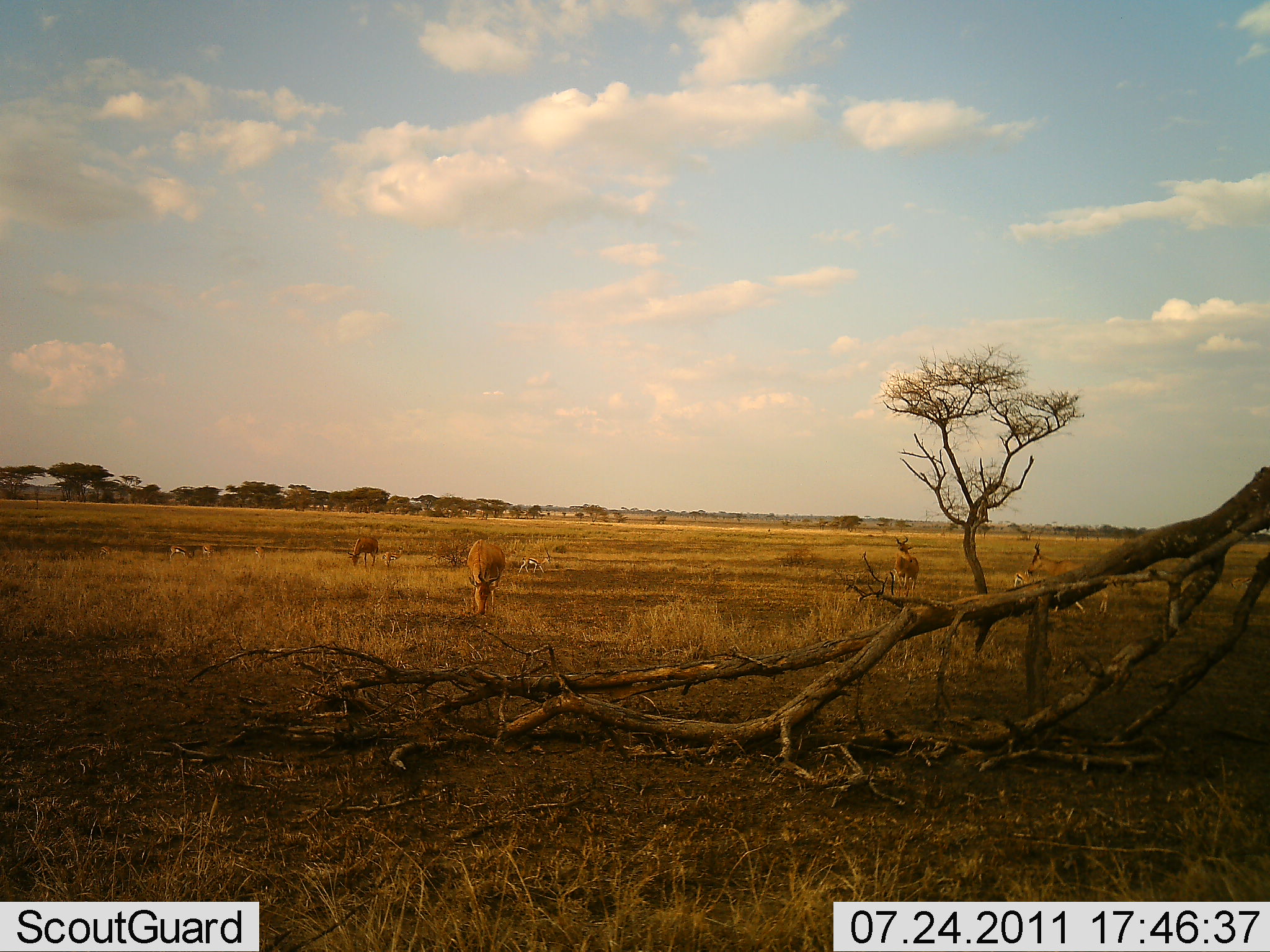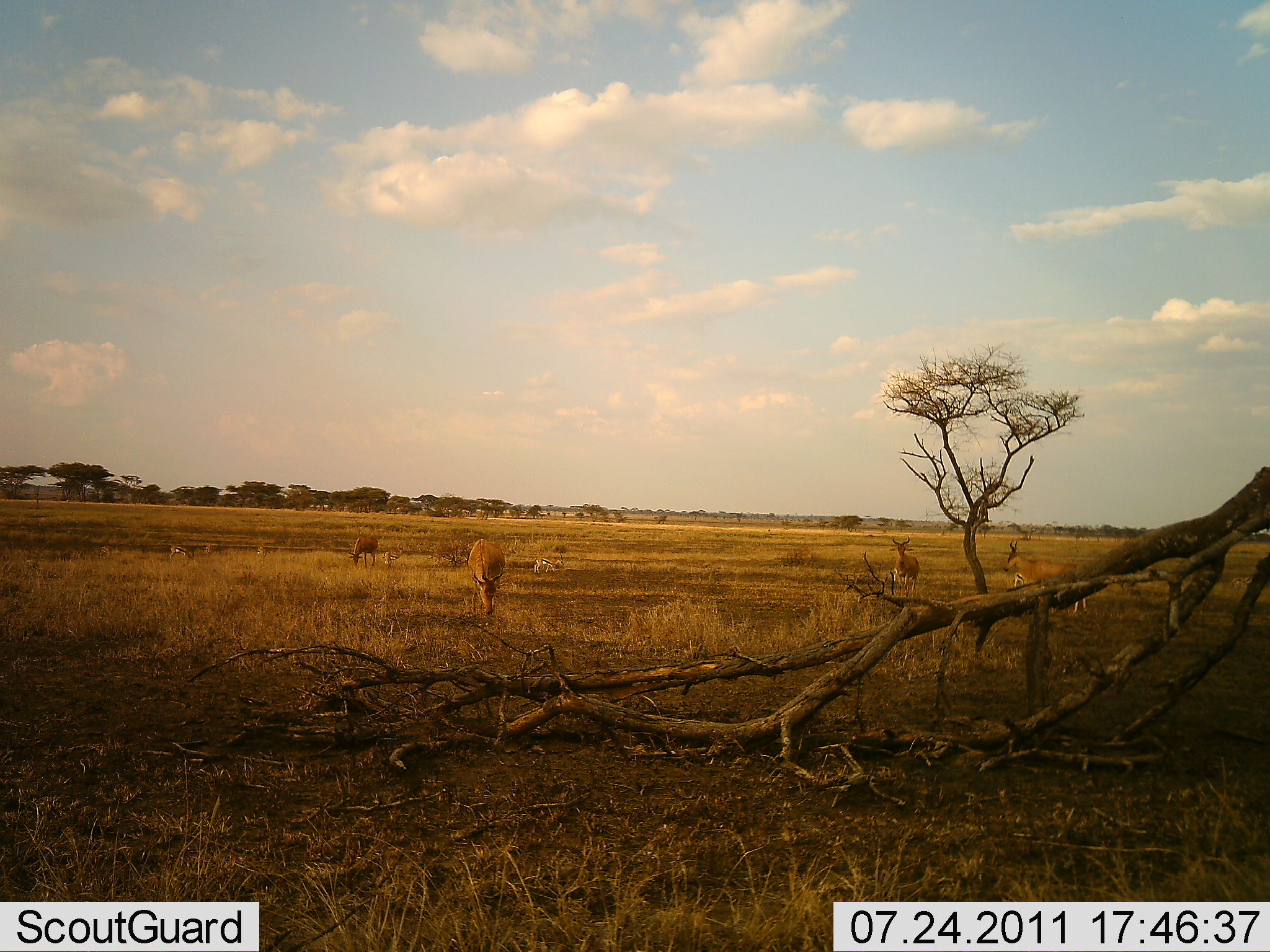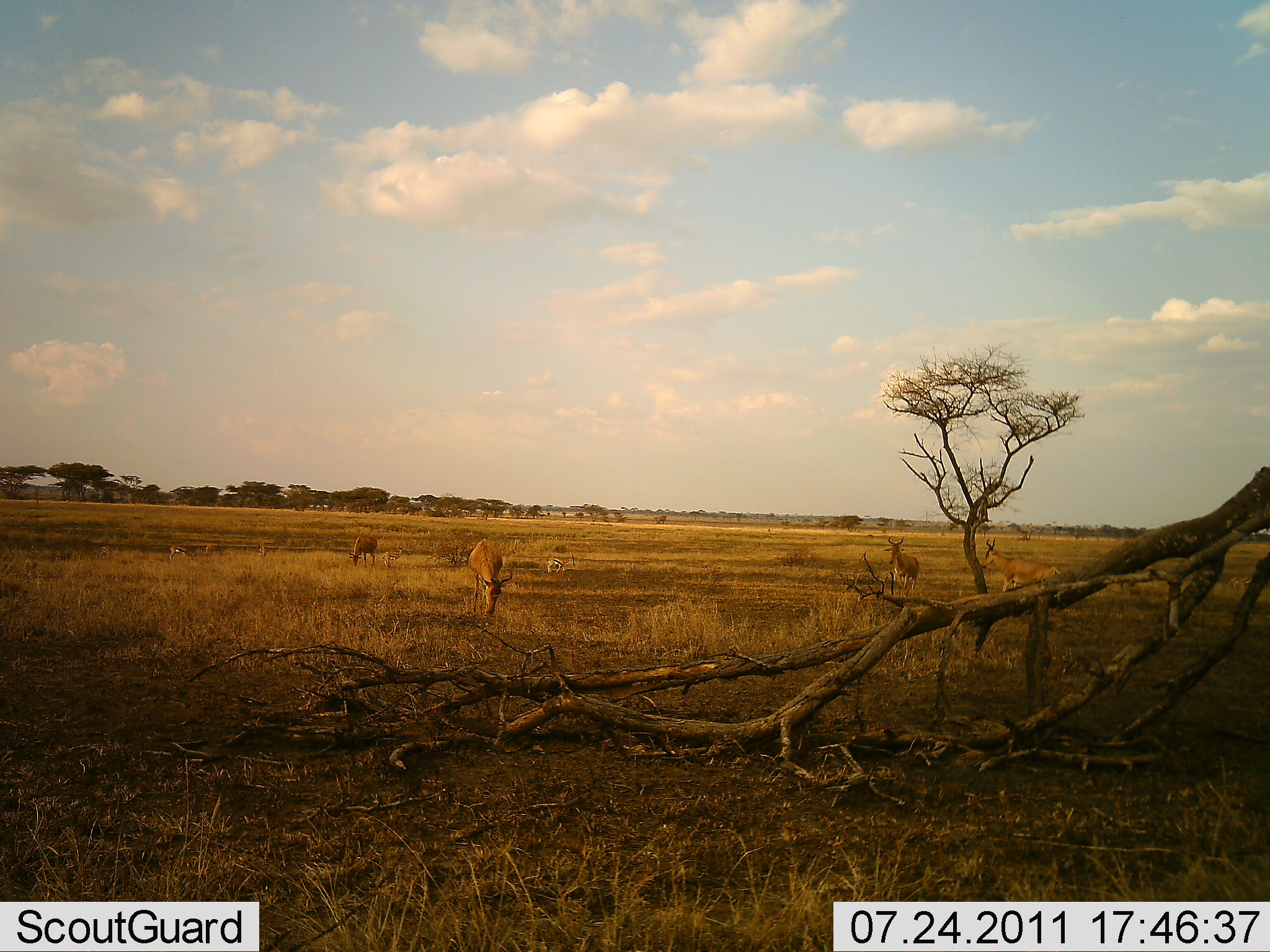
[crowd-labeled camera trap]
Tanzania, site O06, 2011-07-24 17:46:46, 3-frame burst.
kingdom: Animalia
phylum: Chordata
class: Mammalia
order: Artiodactyla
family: Bovidae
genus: Alcelaphus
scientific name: Alcelaphus buselaphus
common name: hartebeest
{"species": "hartebeest (Alcelaphus buselaphus)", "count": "8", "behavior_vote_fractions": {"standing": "62%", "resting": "0%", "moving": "12%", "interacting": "0%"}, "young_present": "12%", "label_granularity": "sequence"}